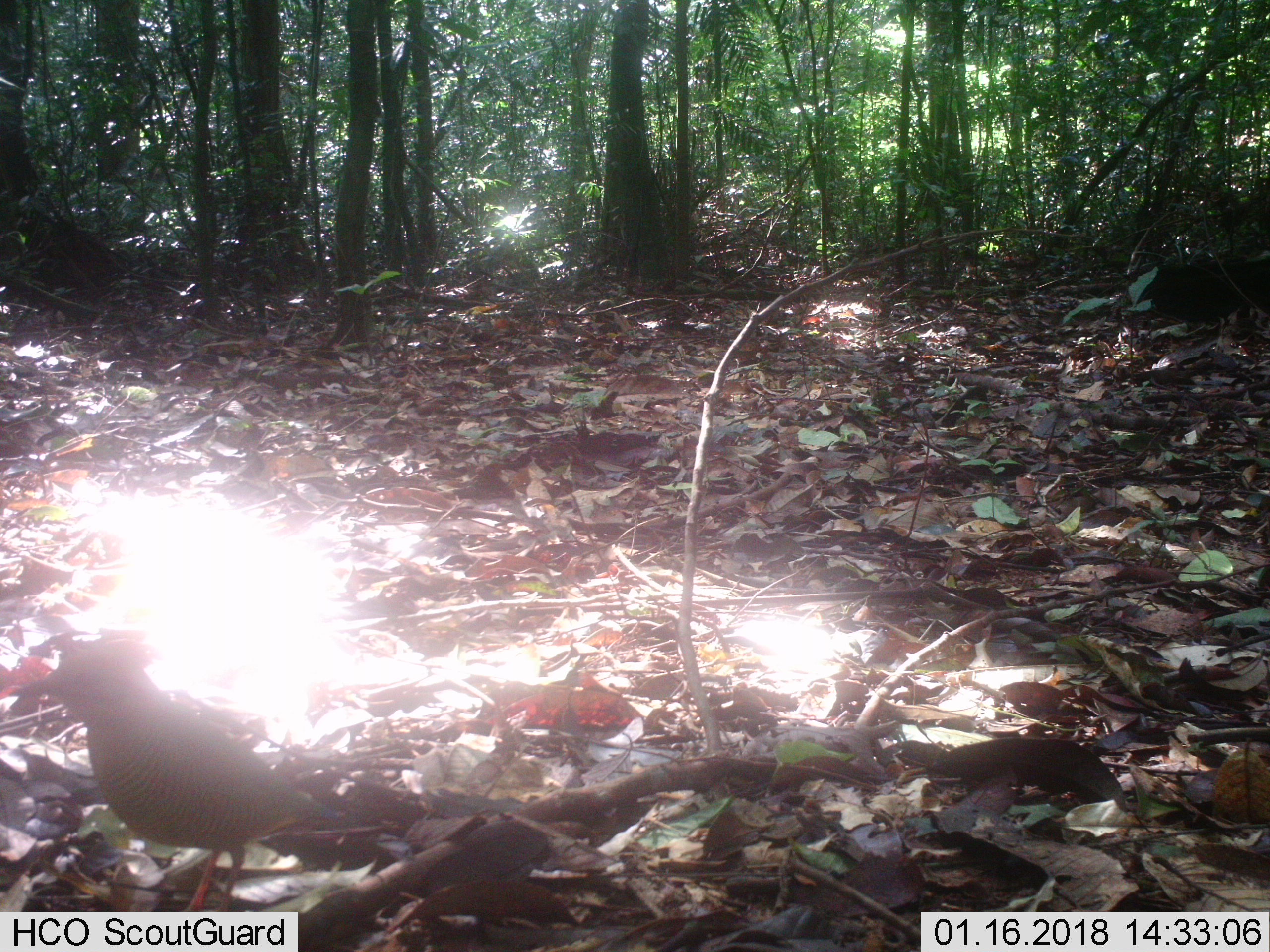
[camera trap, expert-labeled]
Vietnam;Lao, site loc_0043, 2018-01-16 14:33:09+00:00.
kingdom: Animalia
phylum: Chordata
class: Aves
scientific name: Aves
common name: bird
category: unidentified bird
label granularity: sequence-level